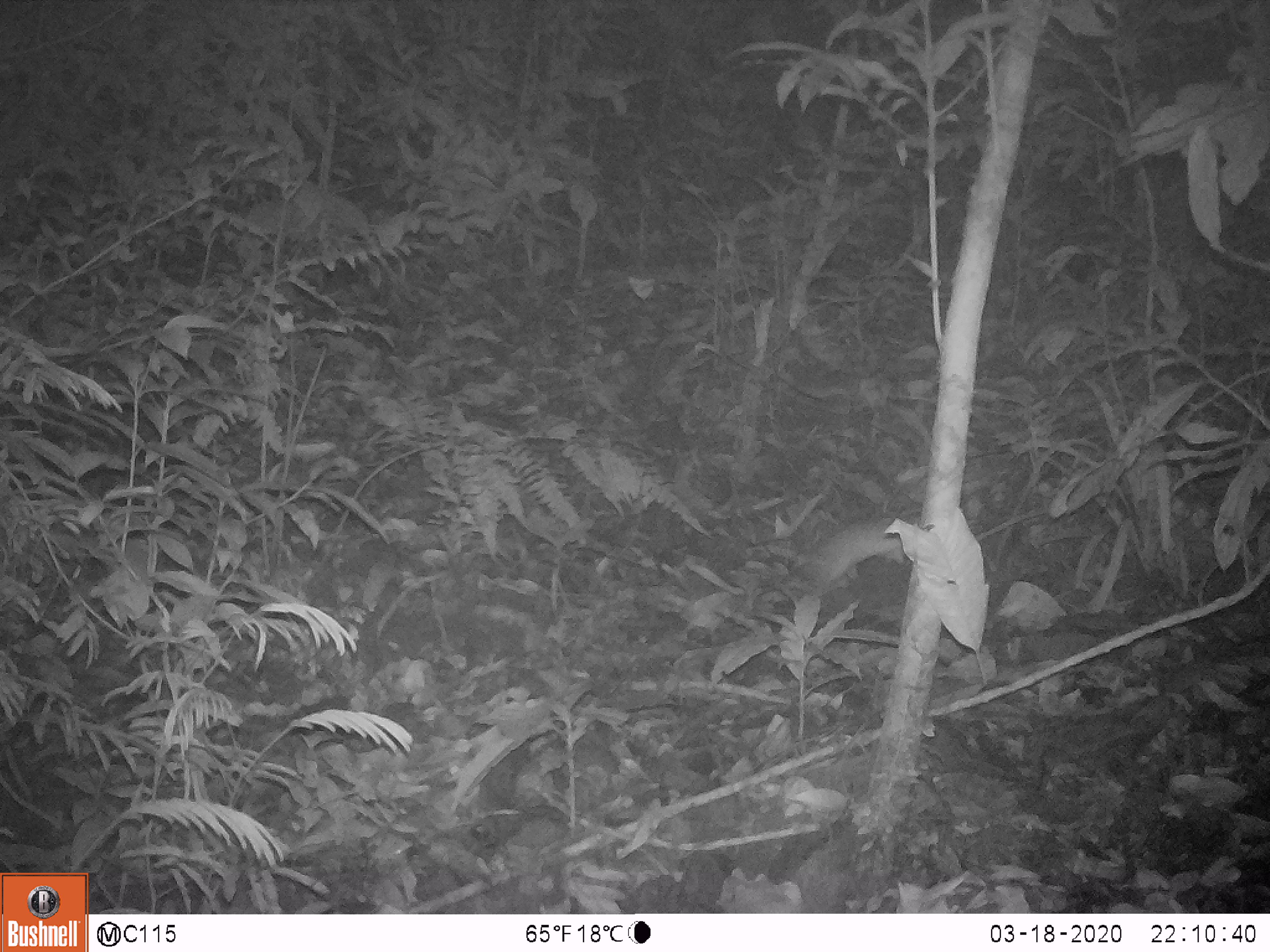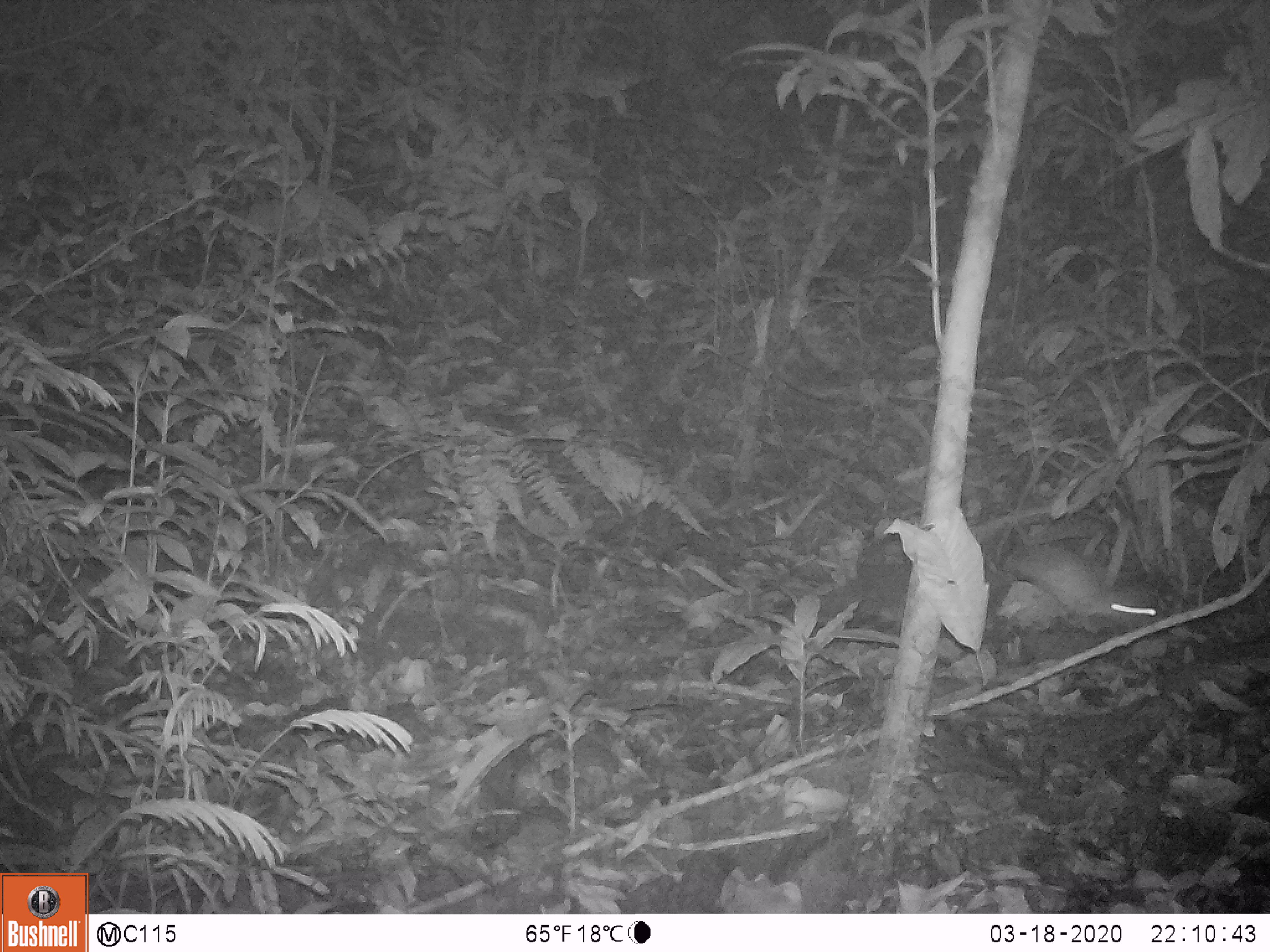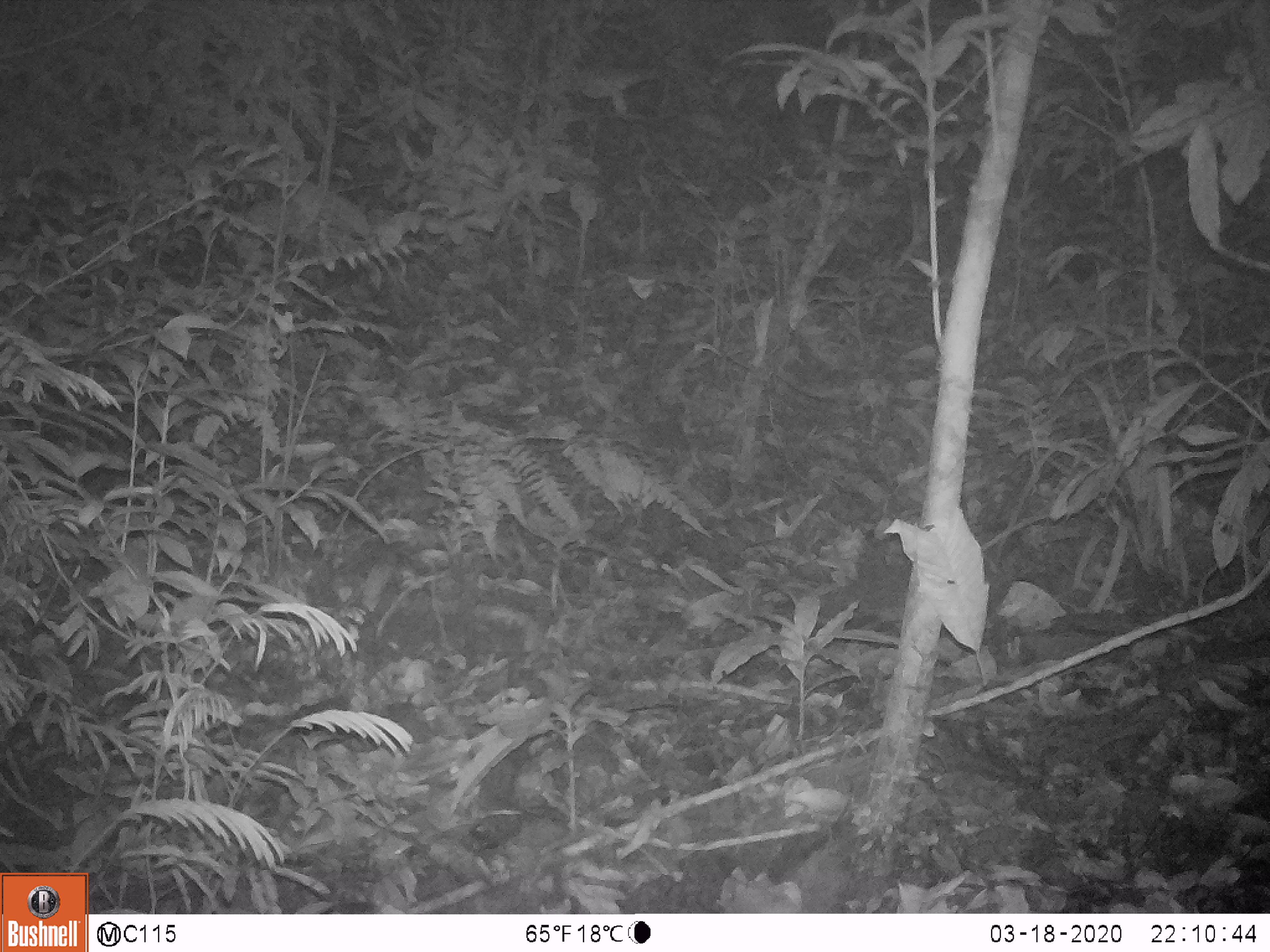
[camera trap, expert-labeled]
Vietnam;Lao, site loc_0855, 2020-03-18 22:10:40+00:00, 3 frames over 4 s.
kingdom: Animalia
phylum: Chordata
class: Mammalia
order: Rodentia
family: Muridae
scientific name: Muridae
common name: old-world mice and rats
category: unidentified murid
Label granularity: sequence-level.